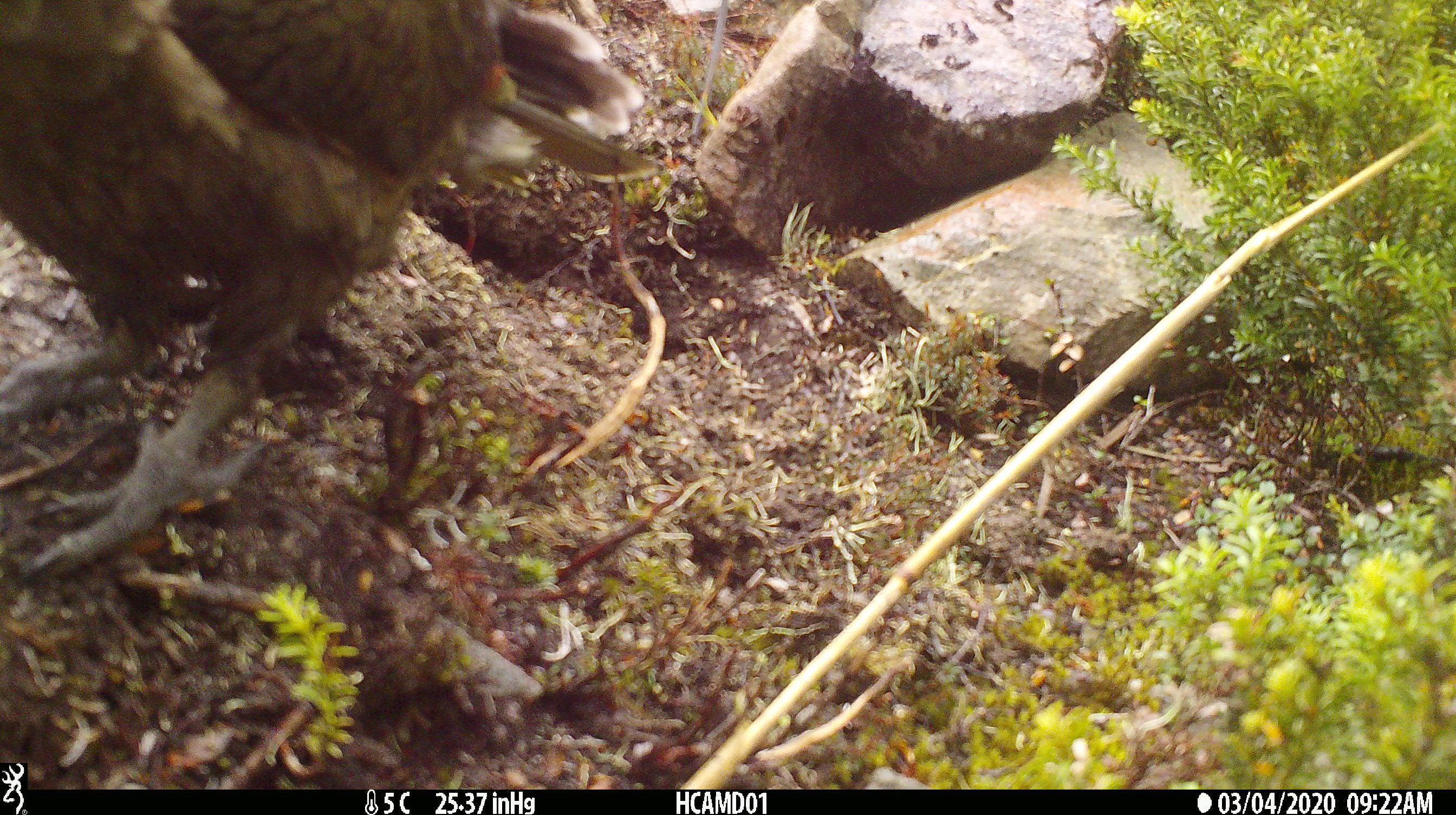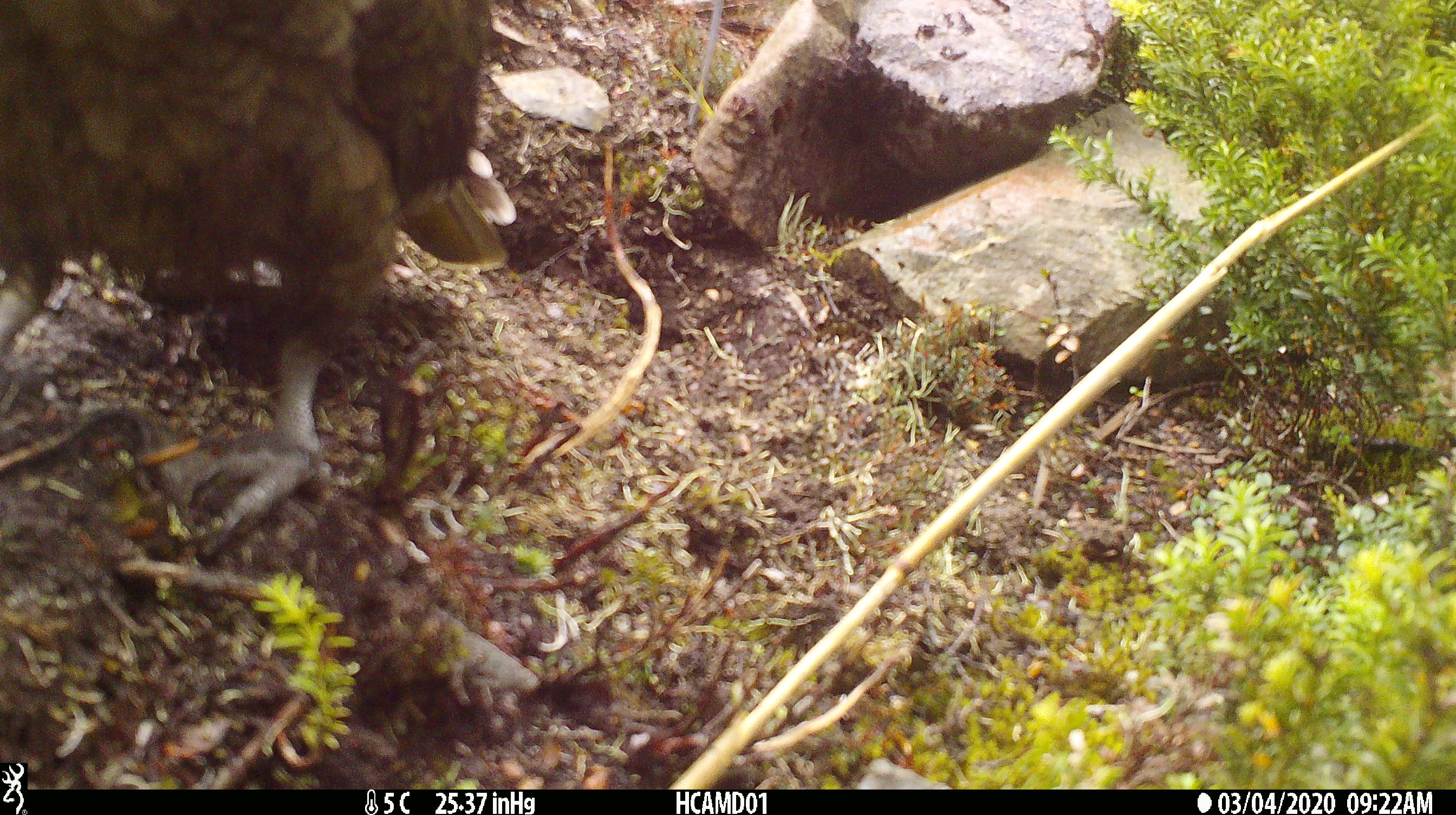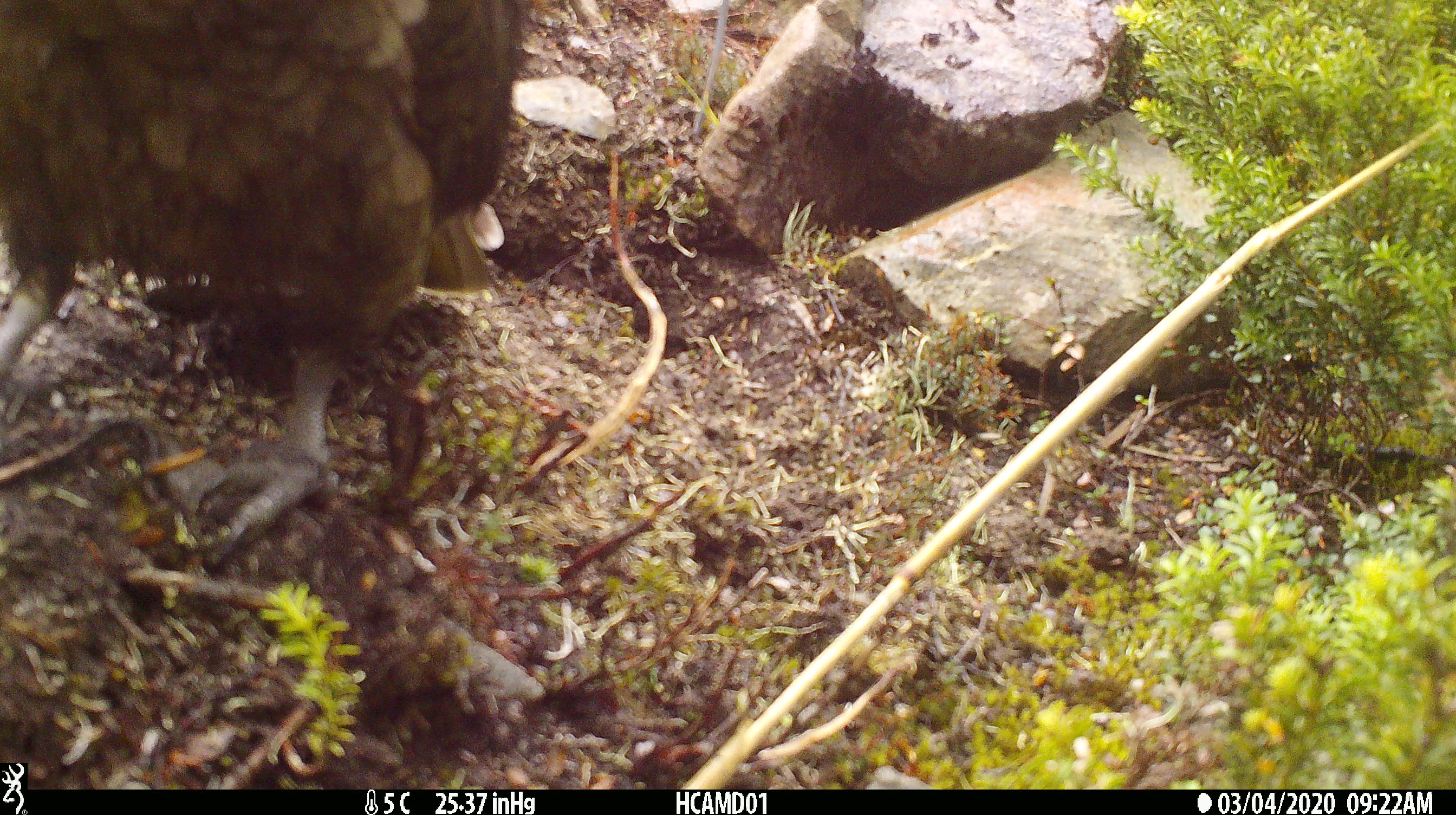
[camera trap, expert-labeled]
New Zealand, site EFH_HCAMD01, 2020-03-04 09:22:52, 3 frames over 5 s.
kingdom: Animalia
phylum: Chordata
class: Aves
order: Psittaciformes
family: Strigopidae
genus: Nestor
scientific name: Nestor notabilis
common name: kea